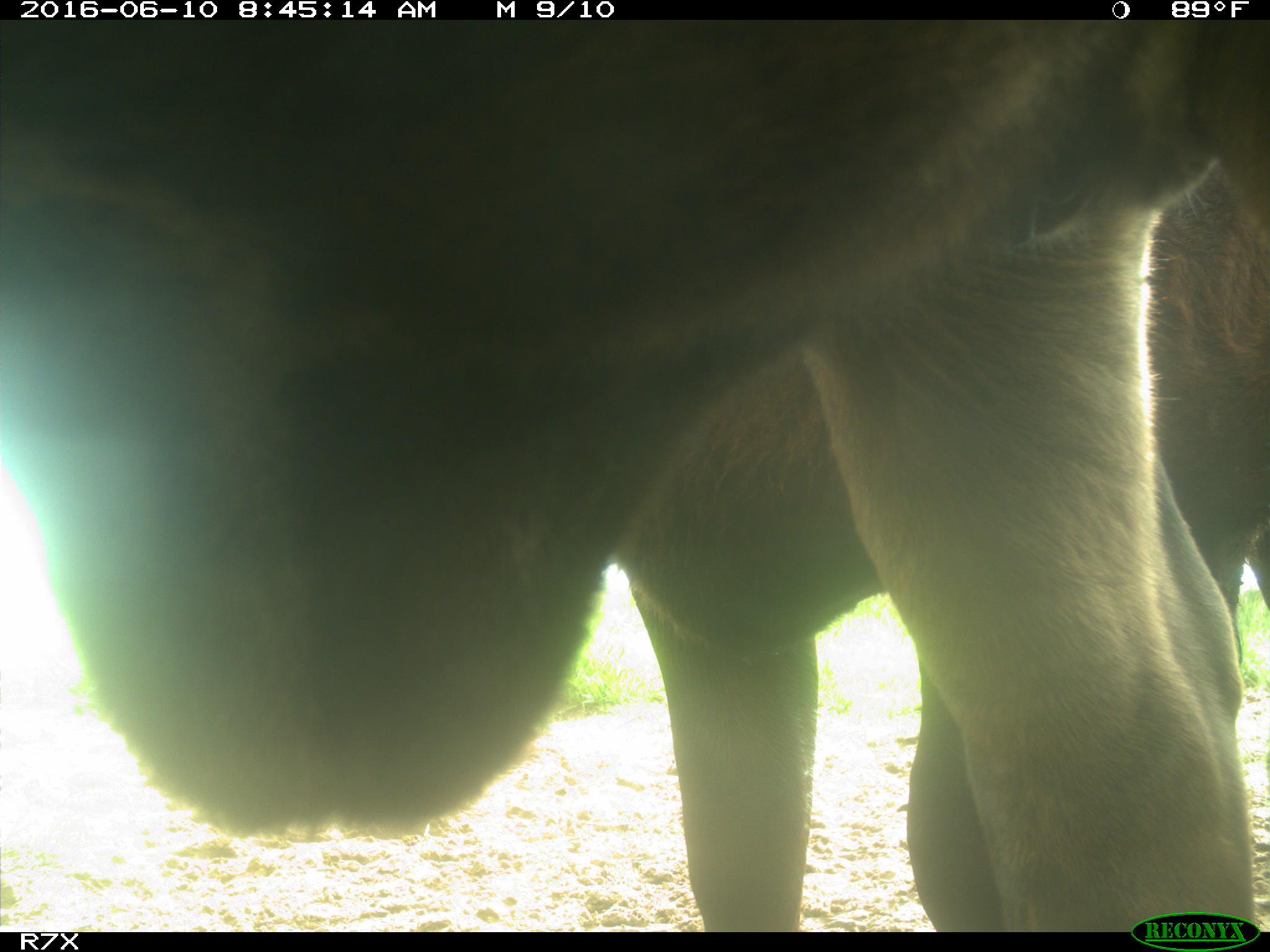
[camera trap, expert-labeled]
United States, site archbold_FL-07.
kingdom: Animalia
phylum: Chordata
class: Mammalia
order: Artiodactyla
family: Bovidae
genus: Bos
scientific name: Bos taurus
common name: domestic cow